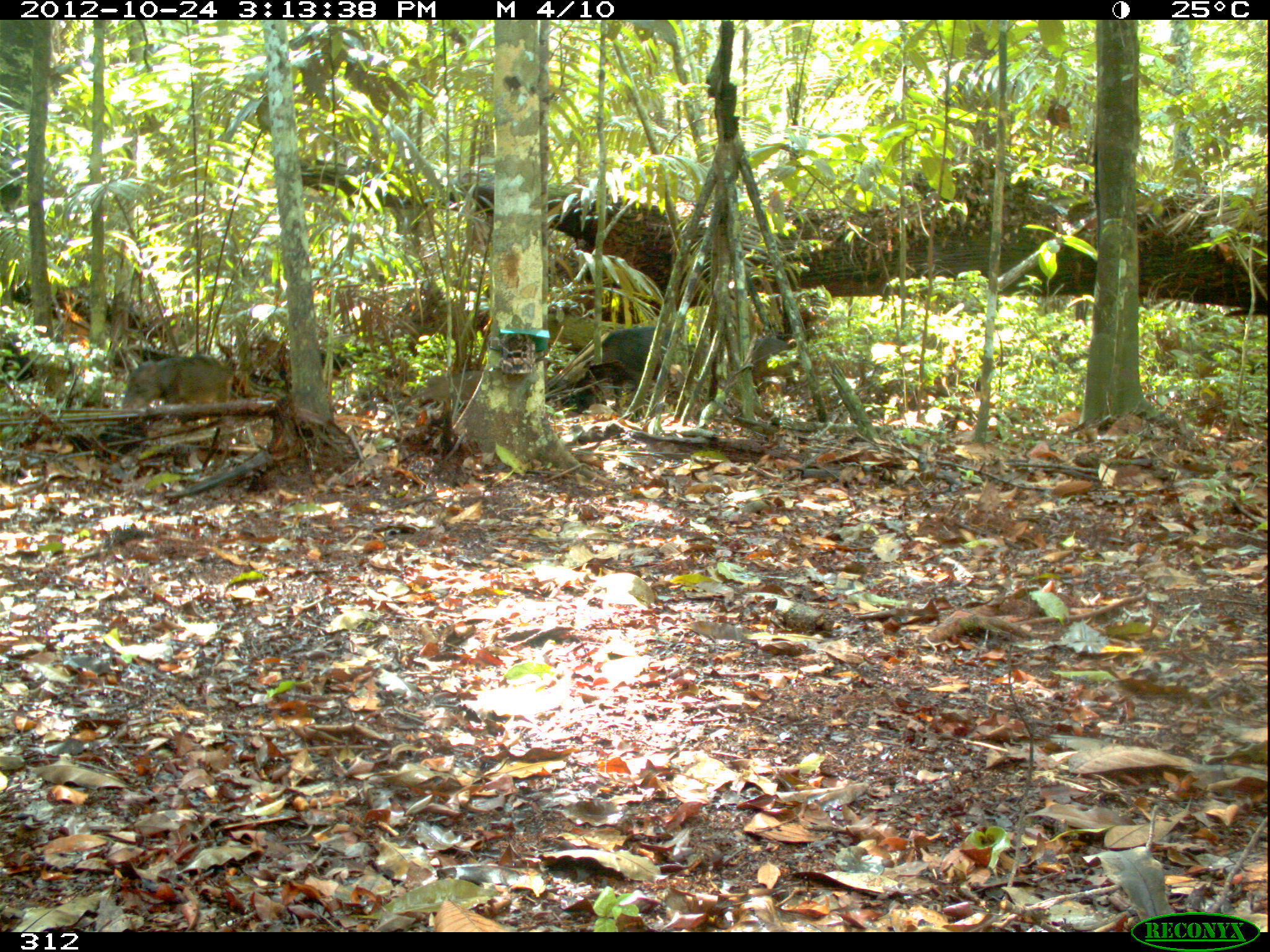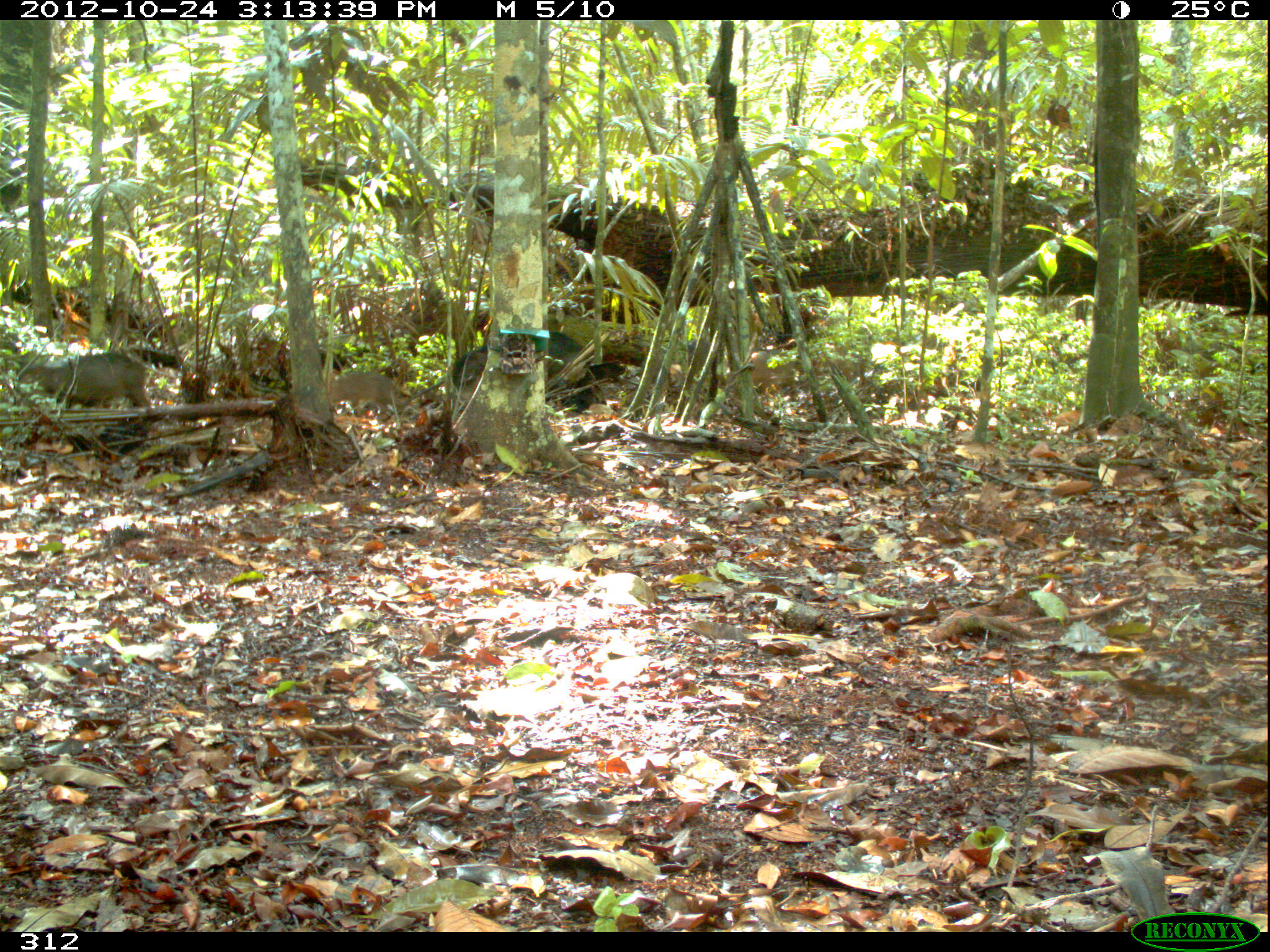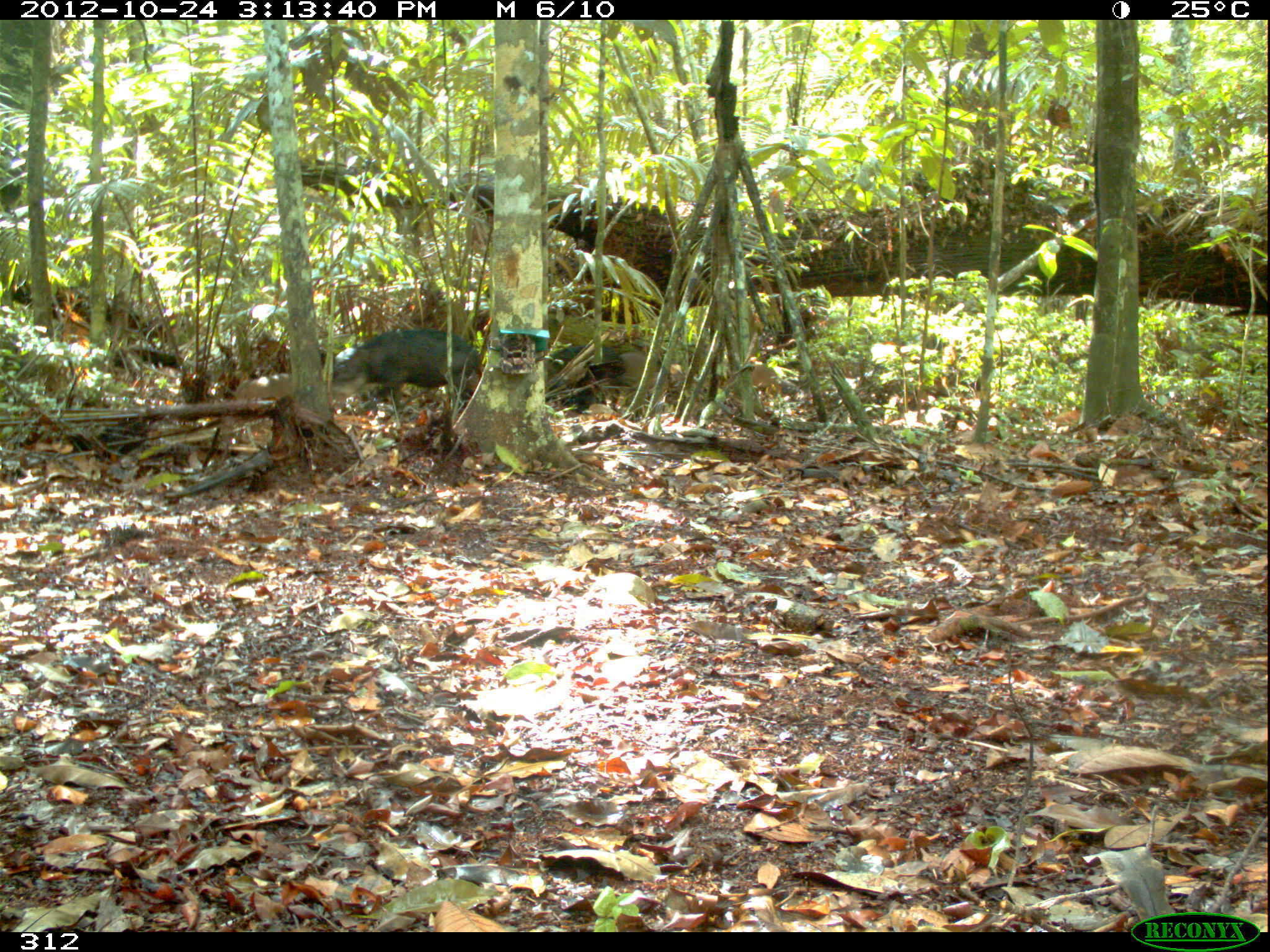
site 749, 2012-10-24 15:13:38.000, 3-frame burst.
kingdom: Animalia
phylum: Chordata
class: Mammalia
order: Artiodactyla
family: Tayassuidae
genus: Tayassu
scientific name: Tayassu pecari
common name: white-lipped peccary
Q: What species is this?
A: Tayassu pecari (white-lipped peccary).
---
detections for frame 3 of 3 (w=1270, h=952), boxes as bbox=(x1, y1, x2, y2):
tayassu pecari: bbox=(322, 327, 479, 399); bbox=(230, 363, 371, 415); bbox=(549, 343, 626, 414)